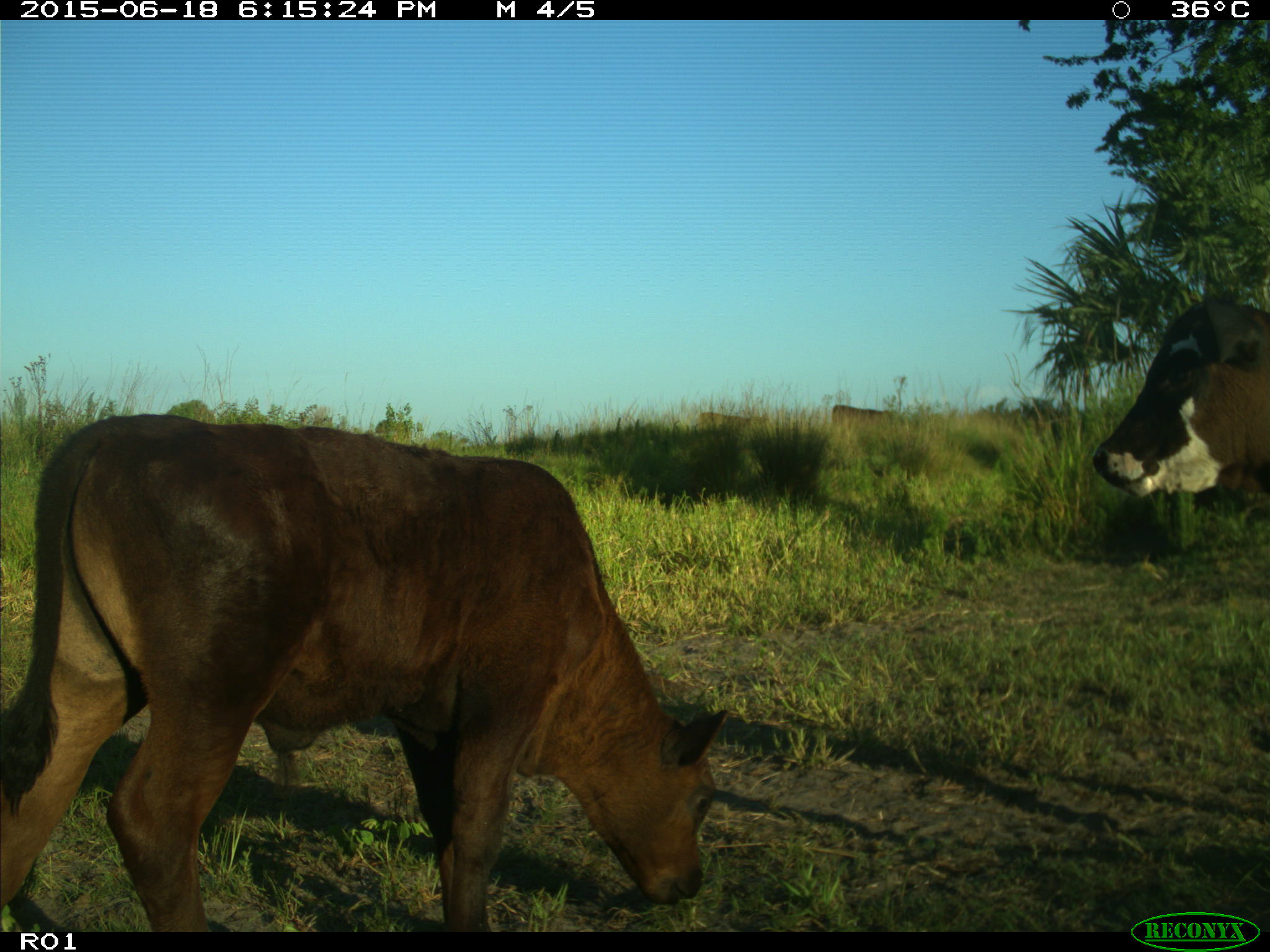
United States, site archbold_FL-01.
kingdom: Animalia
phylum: Chordata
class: Mammalia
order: Artiodactyla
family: Bovidae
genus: Bos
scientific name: Bos taurus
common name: domestic cow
Bos taurus (domestic cow).